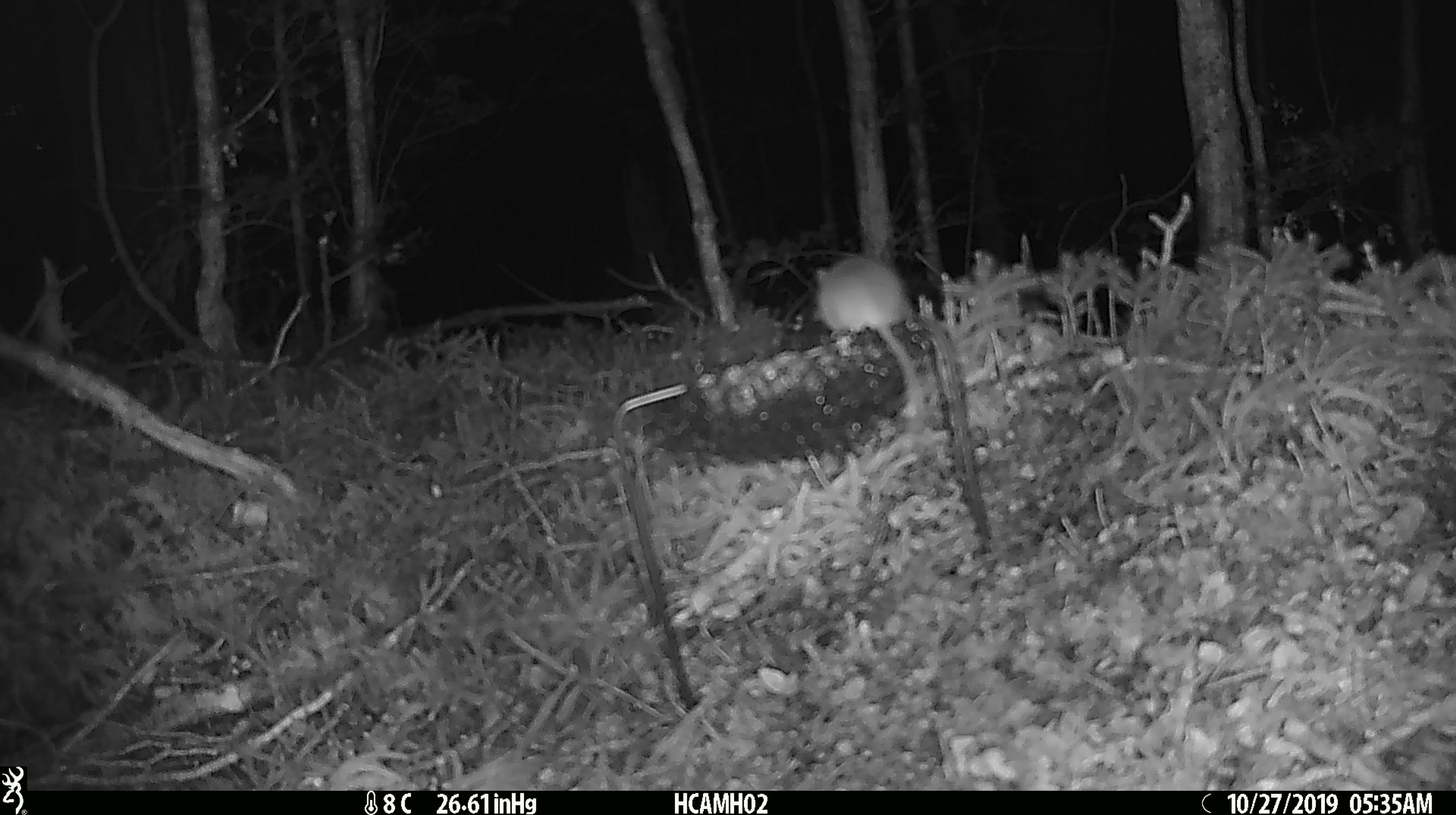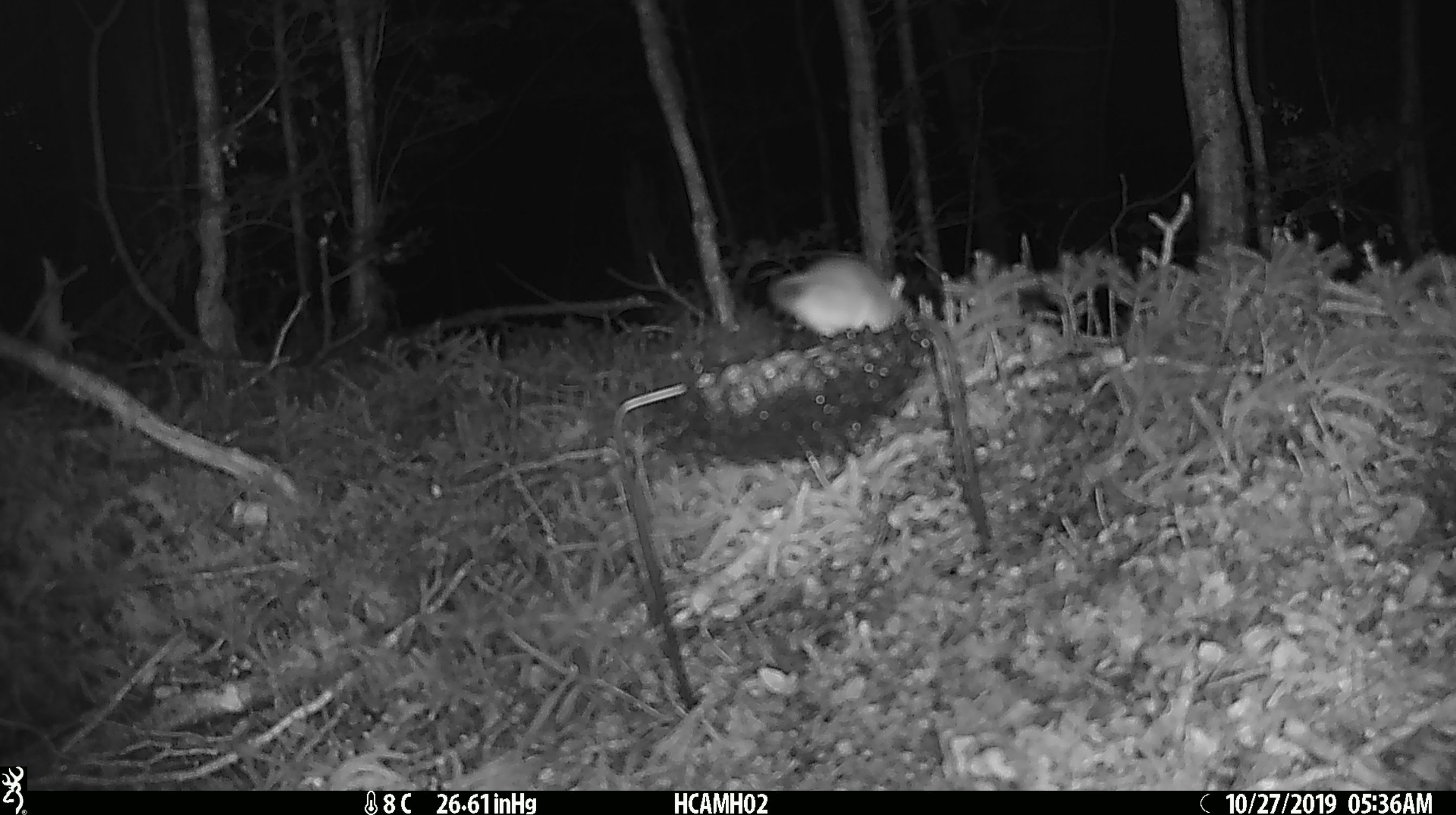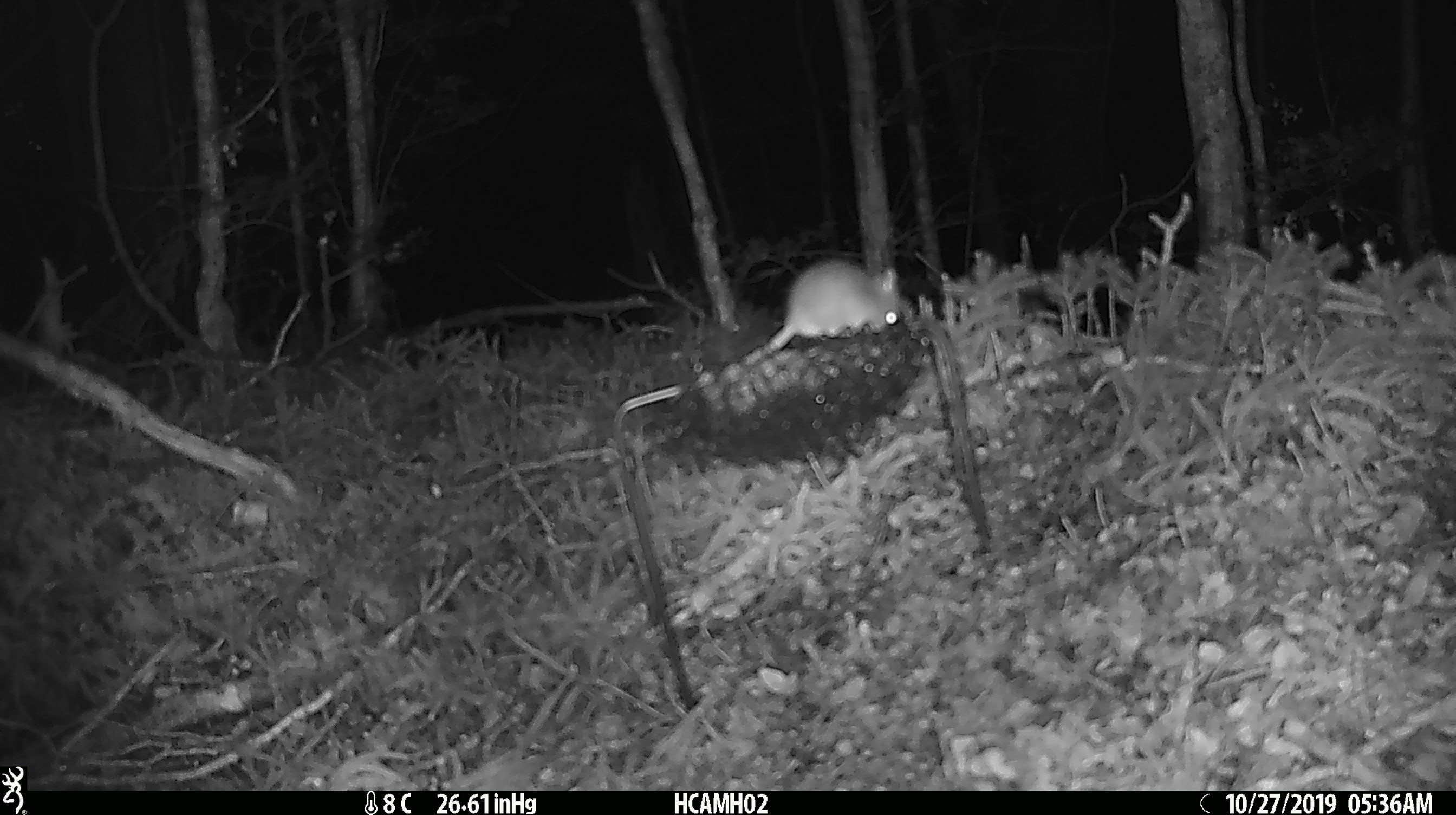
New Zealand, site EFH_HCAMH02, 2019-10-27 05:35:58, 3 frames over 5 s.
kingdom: Animalia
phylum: Chordata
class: Mammalia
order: Rodentia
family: Muridae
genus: Mus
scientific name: Mus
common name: mouse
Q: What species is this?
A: Mouse (Mus).